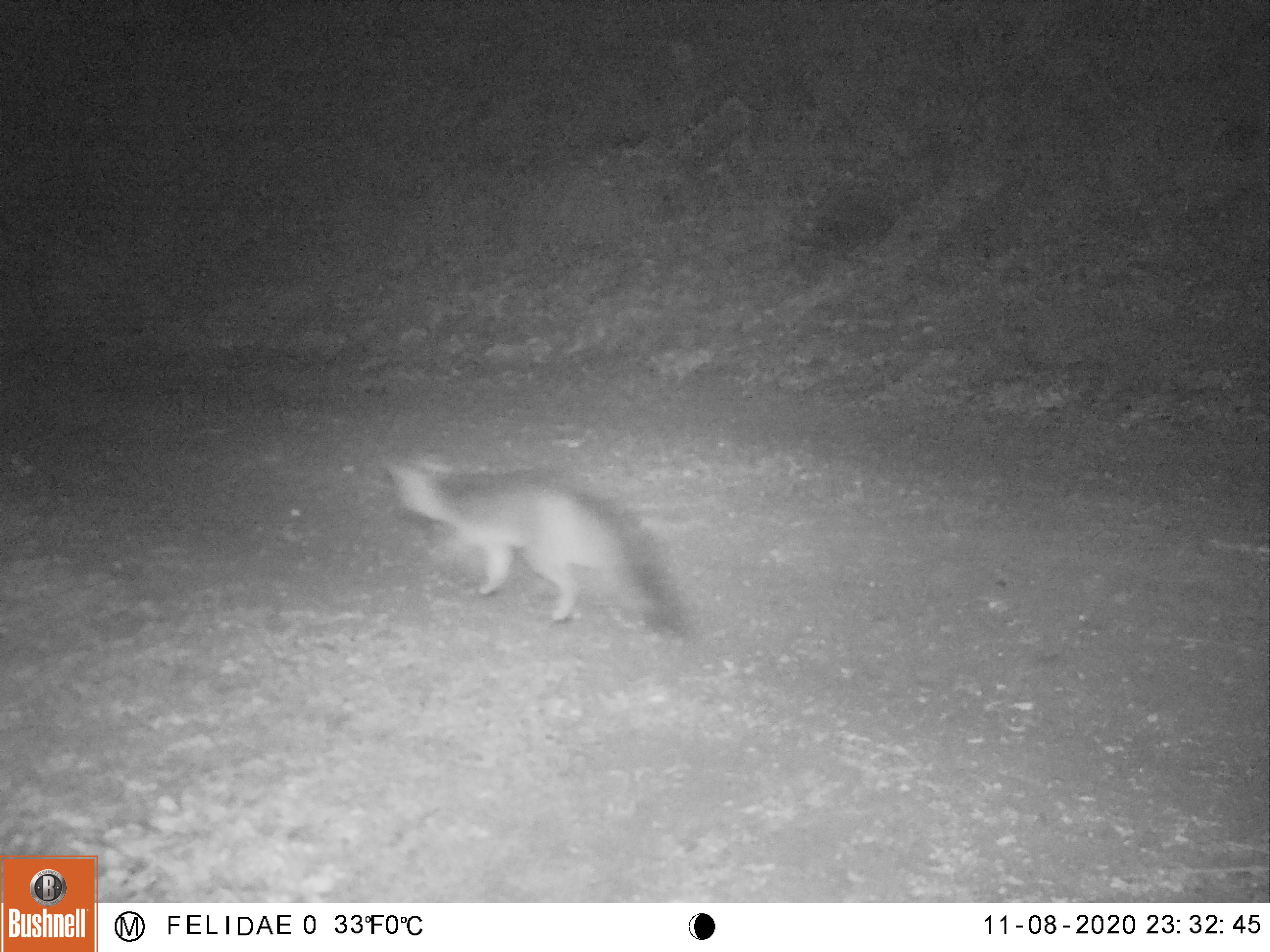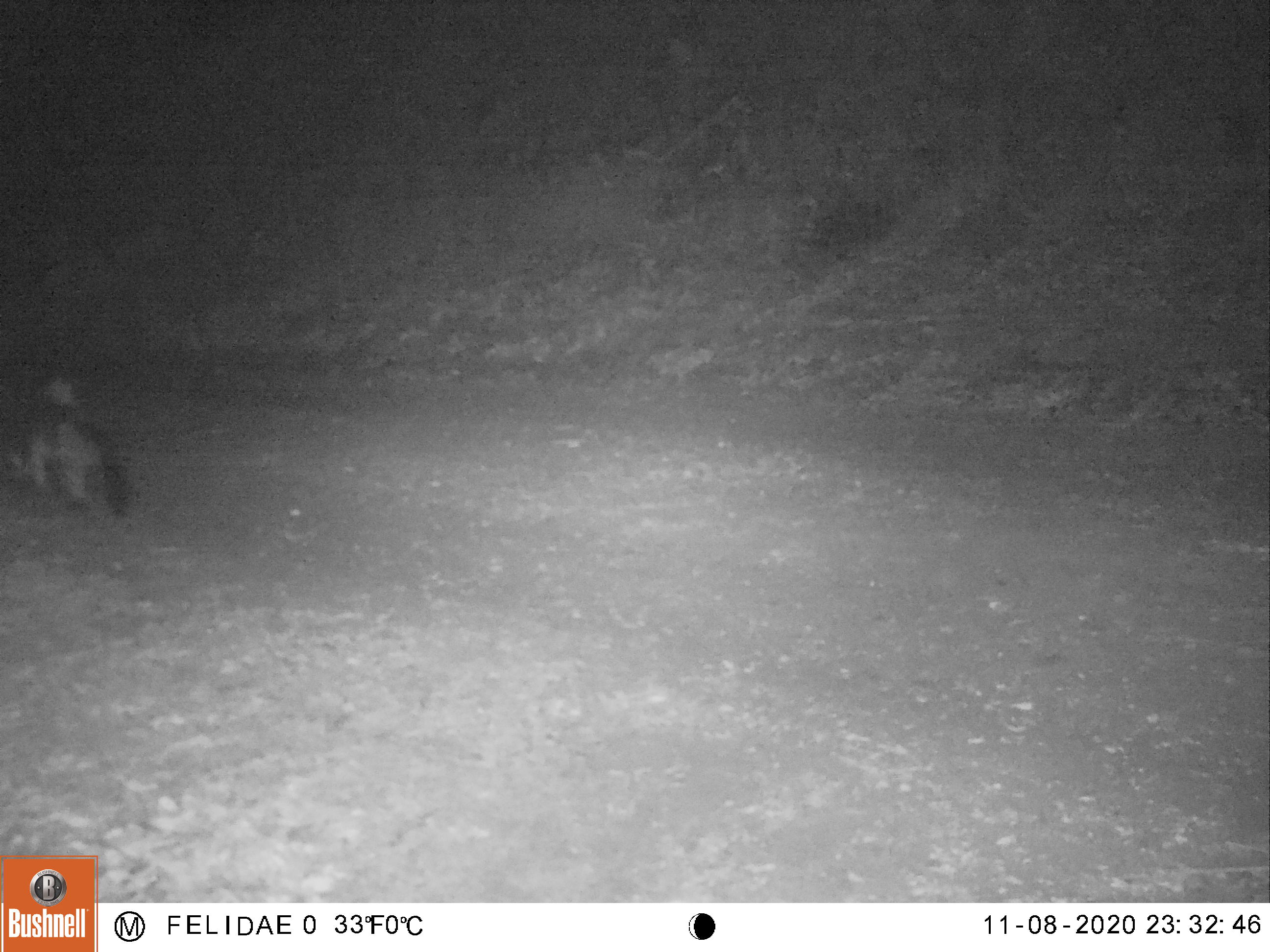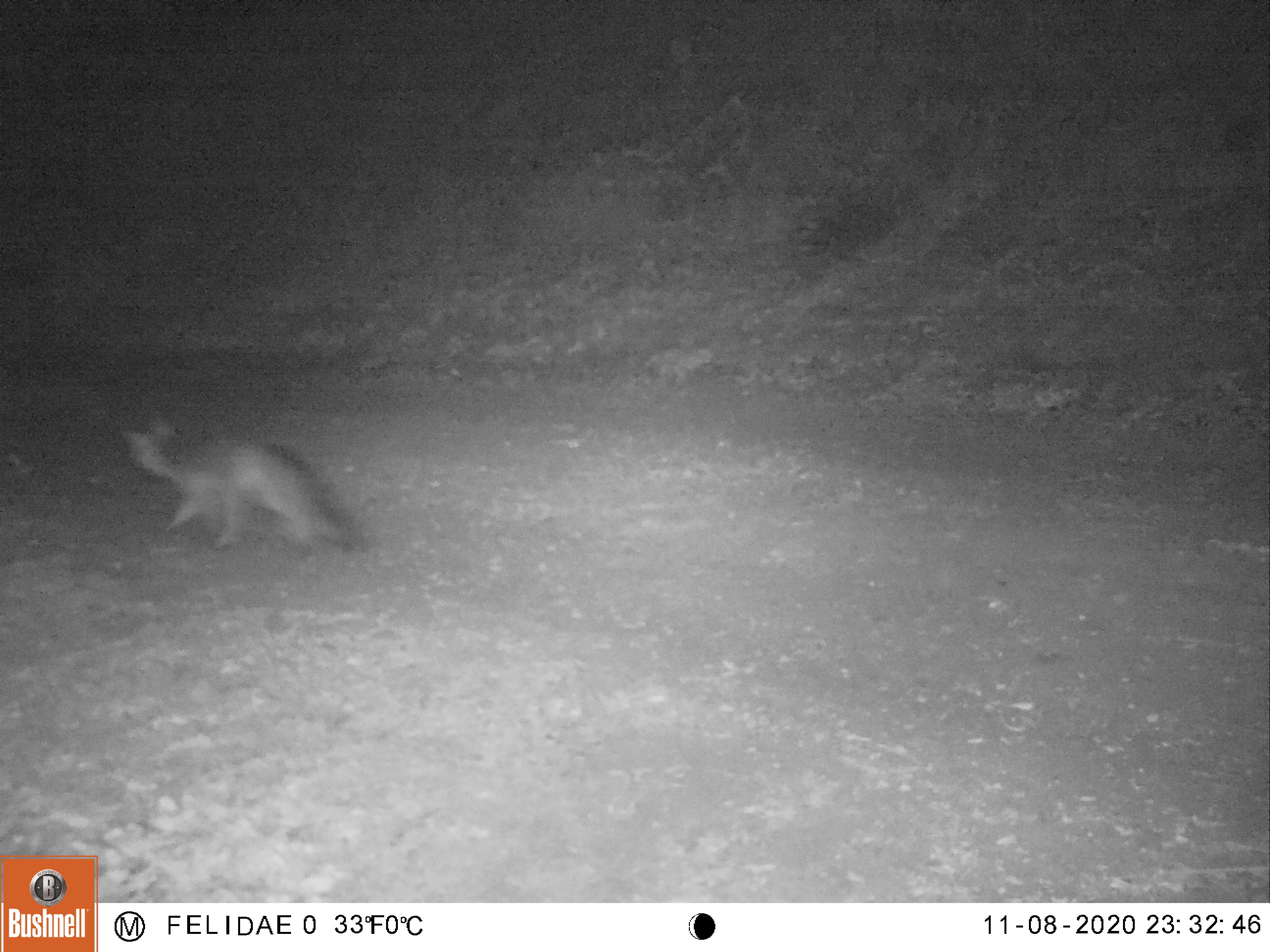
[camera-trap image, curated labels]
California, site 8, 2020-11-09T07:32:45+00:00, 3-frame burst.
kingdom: Animalia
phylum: Chordata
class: Mammalia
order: Carnivora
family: Canidae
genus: Urocyon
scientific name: Urocyon cinereoargenteus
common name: gray fox